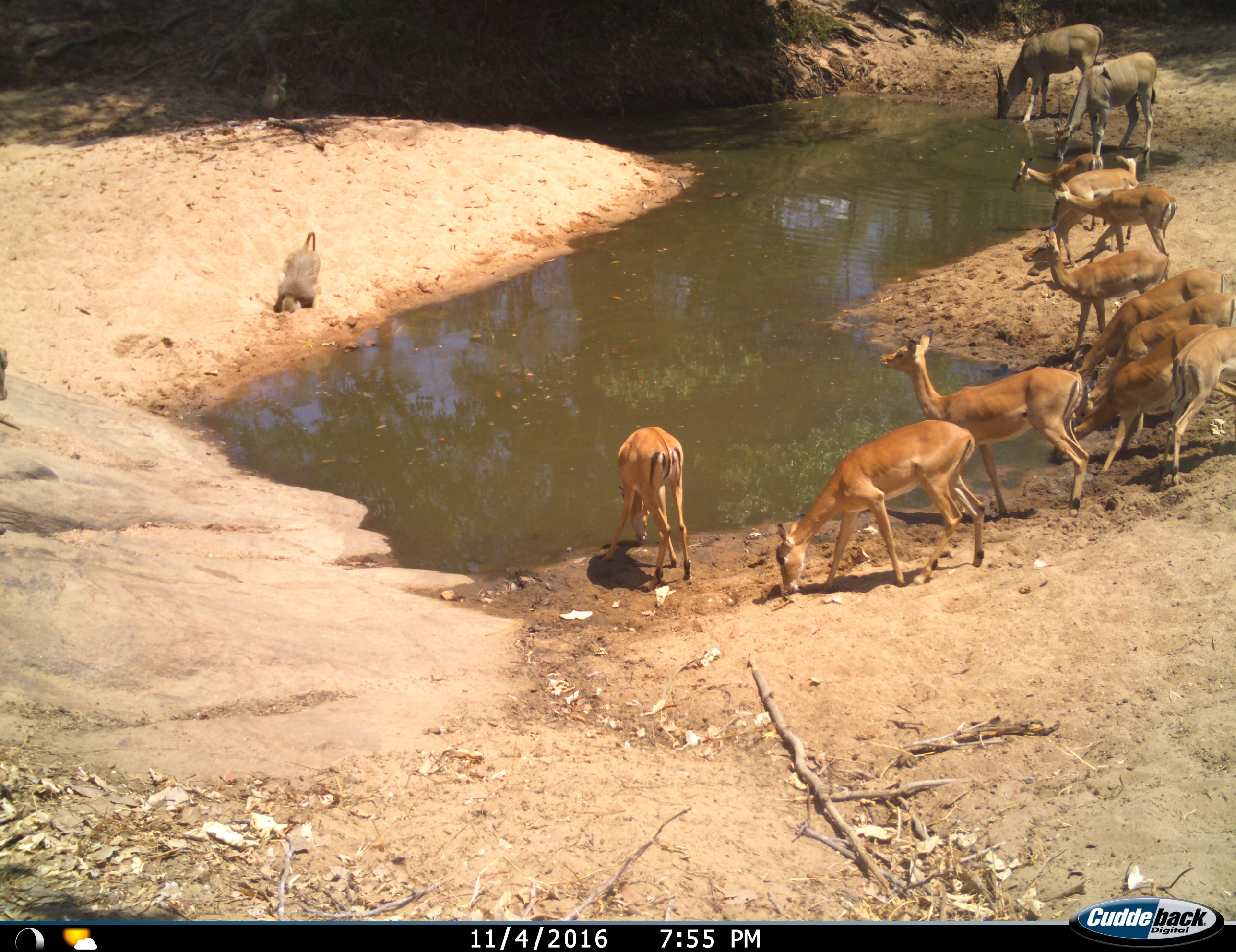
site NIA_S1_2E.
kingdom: Animalia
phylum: Chordata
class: Mammalia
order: Primates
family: Cercopithecidae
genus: Papio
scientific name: Papio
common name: baboon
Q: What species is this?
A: Baboon (Papio).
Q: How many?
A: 2.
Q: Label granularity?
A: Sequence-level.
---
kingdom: Animalia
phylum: Chordata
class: Mammalia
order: Artiodactyla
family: Bovidae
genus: Tragelaphus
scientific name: Tragelaphus oryx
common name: eland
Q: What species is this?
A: Eland (Tragelaphus oryx).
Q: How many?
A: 2.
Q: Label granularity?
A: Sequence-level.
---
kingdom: Animalia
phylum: Chordata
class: Mammalia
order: Artiodactyla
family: Bovidae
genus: Aepyceros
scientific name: Aepyceros melampus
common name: impala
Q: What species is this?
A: Impala (Aepyceros melampus).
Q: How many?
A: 11-50.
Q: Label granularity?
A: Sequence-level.